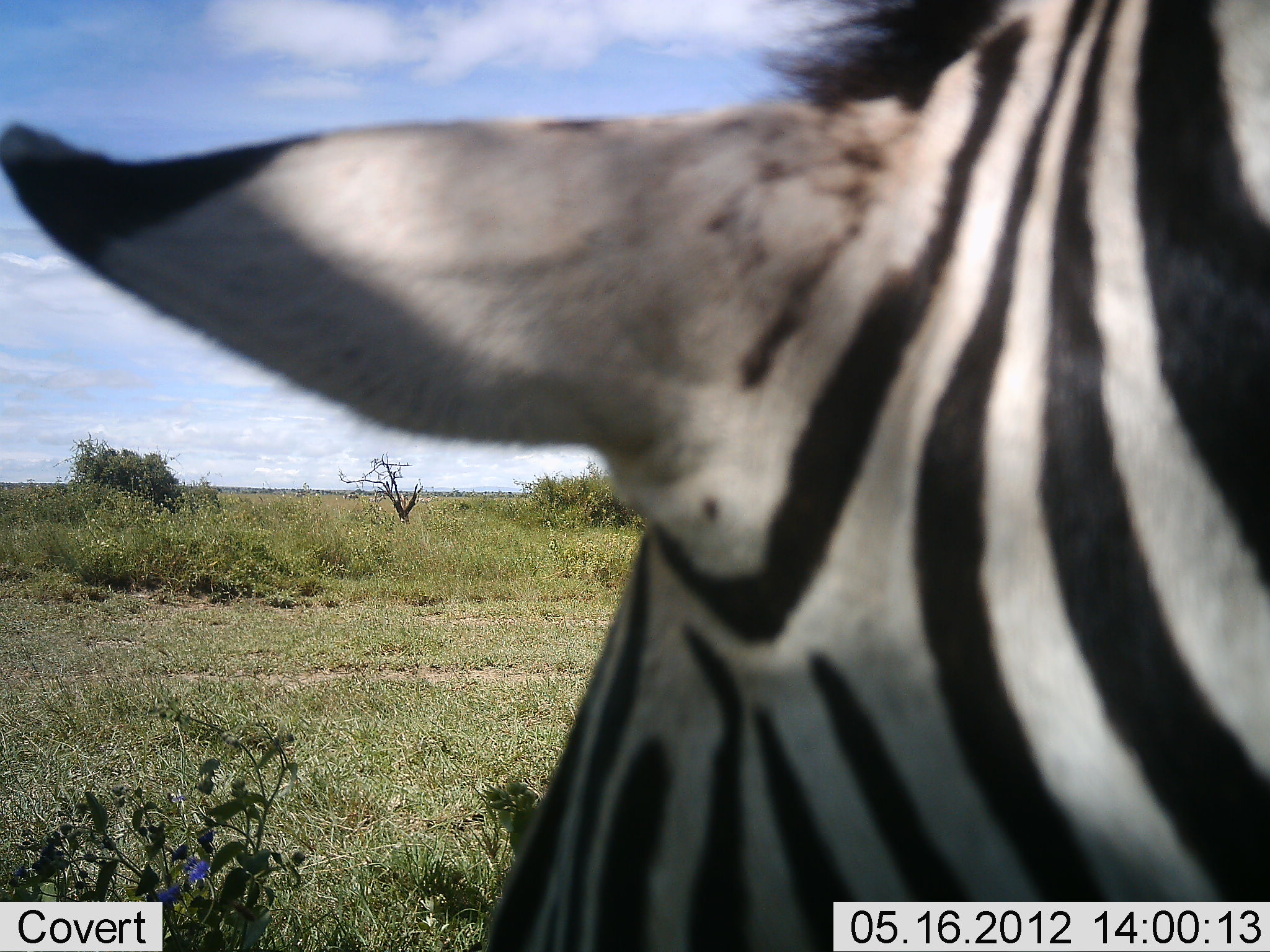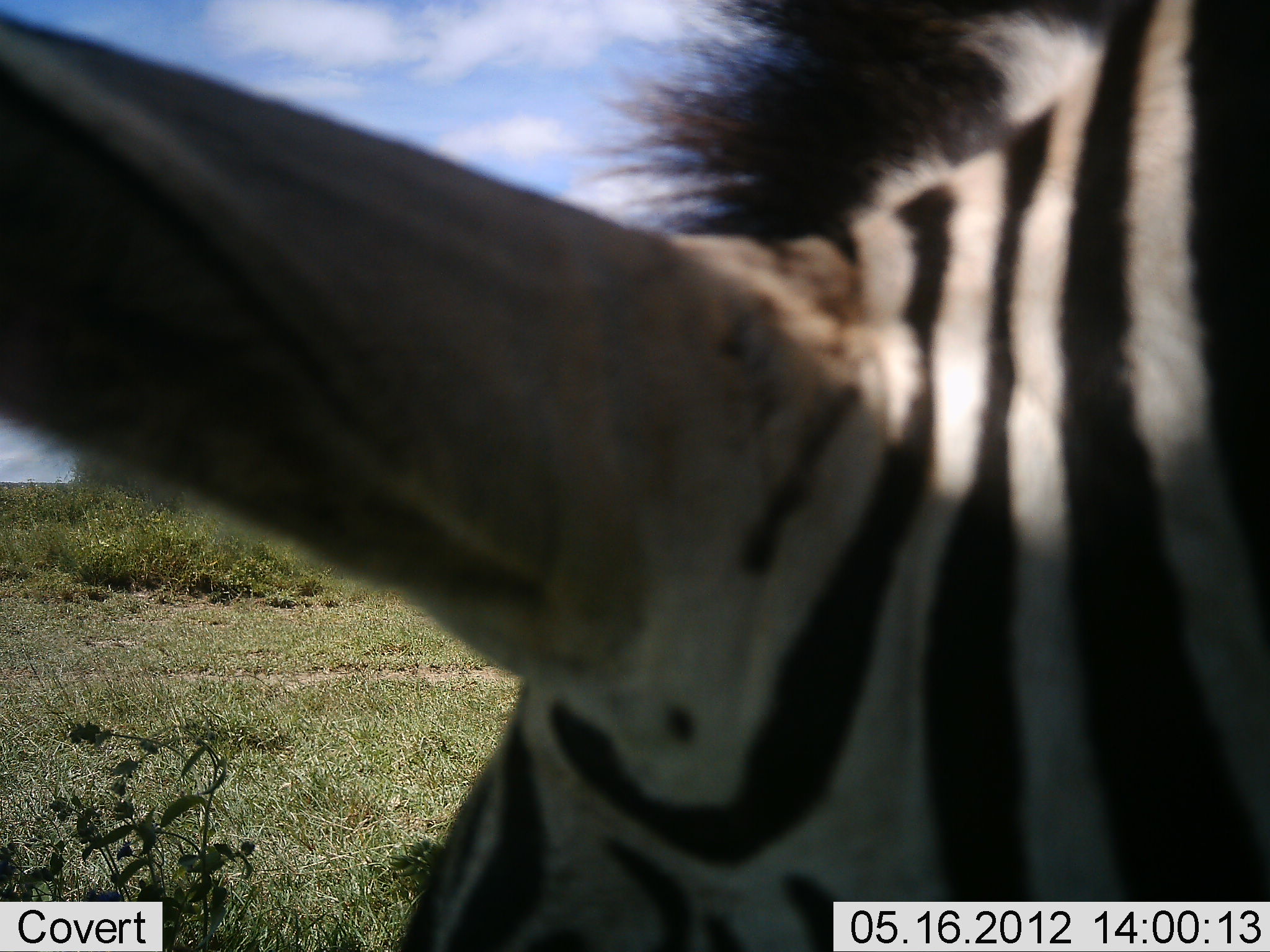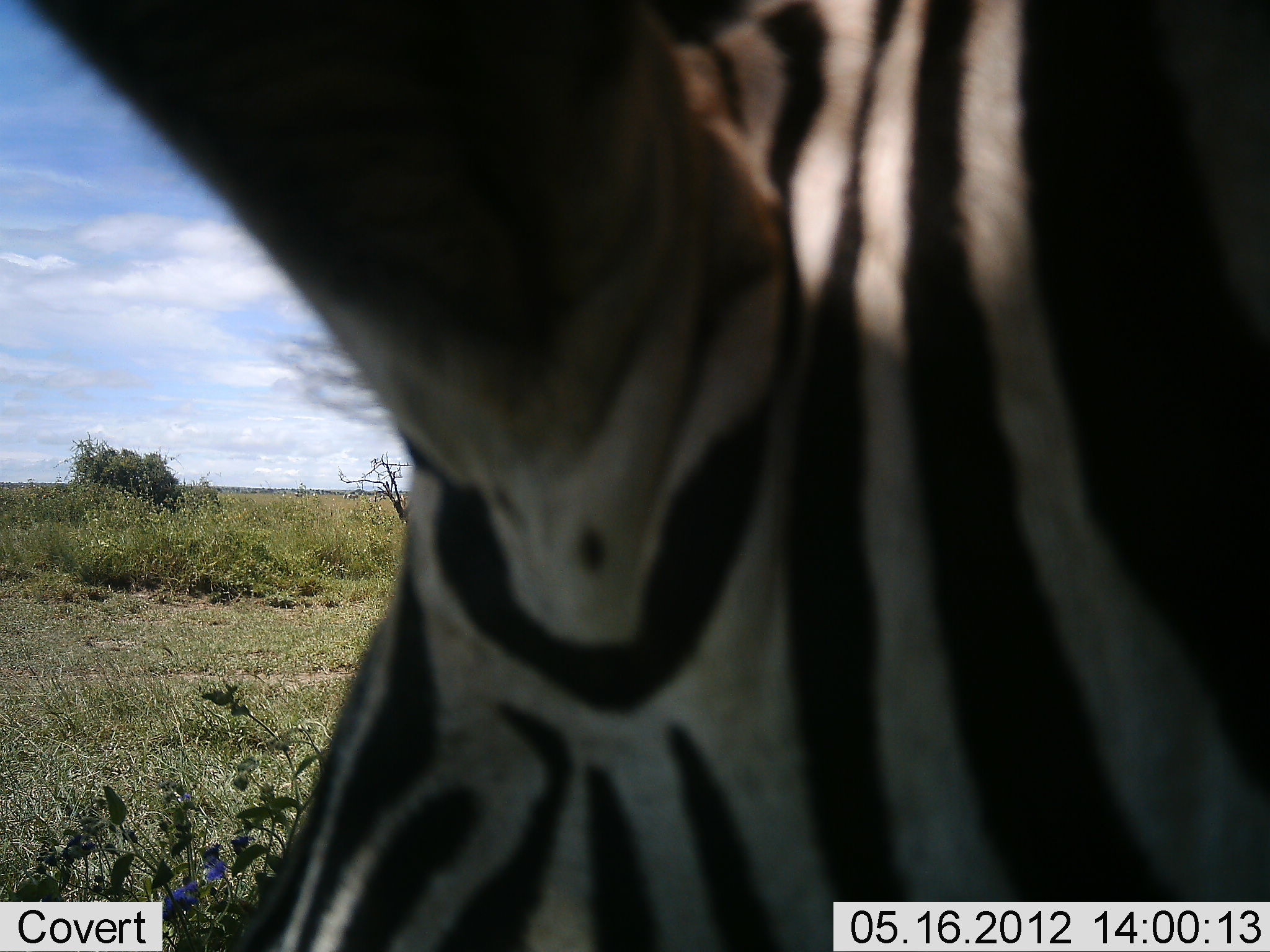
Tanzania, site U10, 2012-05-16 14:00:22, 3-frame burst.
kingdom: Animalia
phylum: Chordata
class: Mammalia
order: Perissodactyla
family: Equidae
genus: Equus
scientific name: Equus quagga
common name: plains zebra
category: zebra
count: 1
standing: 70%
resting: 0%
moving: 20%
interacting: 0%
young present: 0%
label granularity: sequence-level